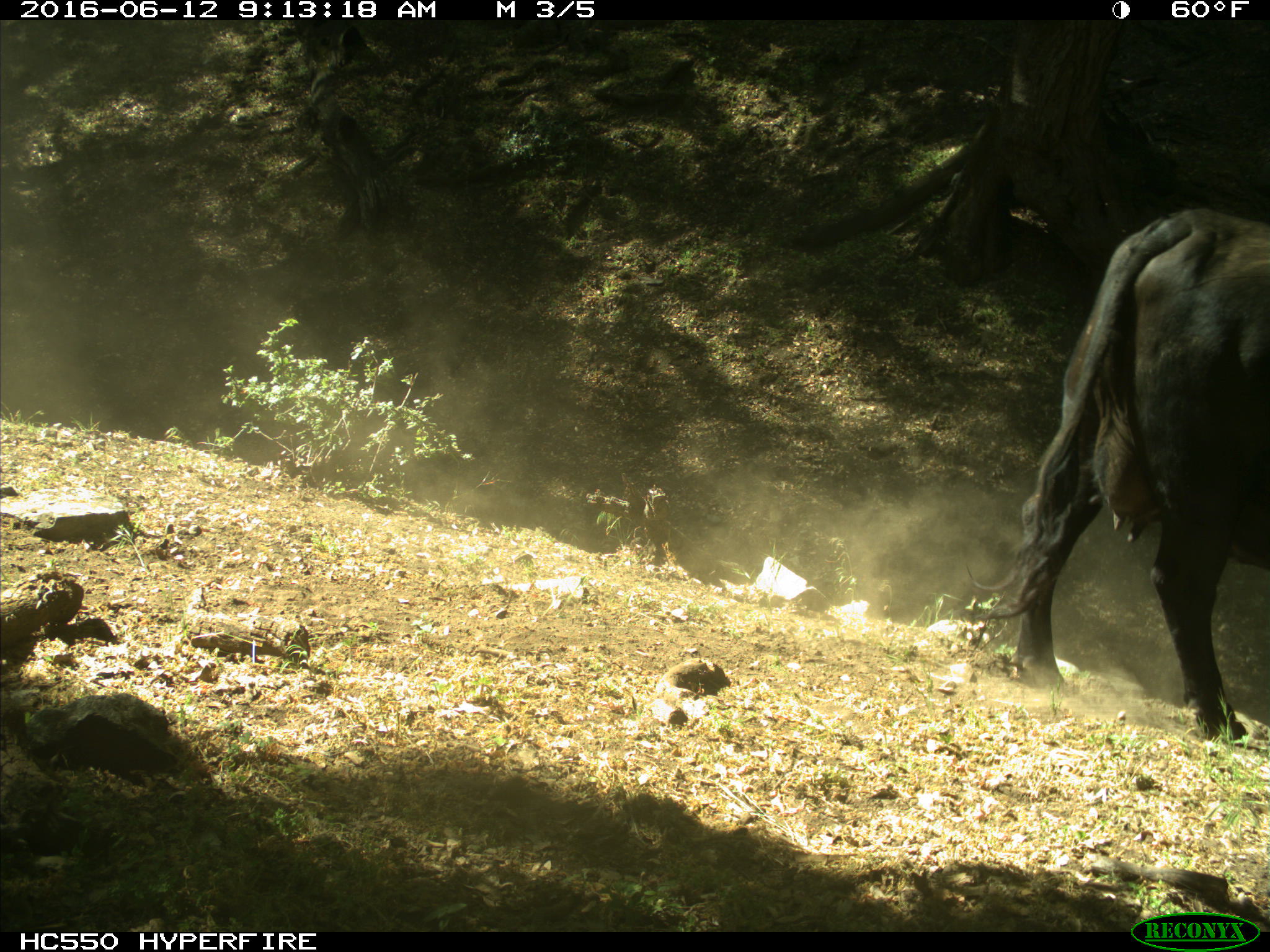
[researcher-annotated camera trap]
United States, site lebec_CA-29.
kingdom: Animalia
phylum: Chordata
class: Mammalia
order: Artiodactyla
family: Bovidae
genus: Bos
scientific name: Bos taurus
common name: domestic cow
Bos taurus (domestic cow).